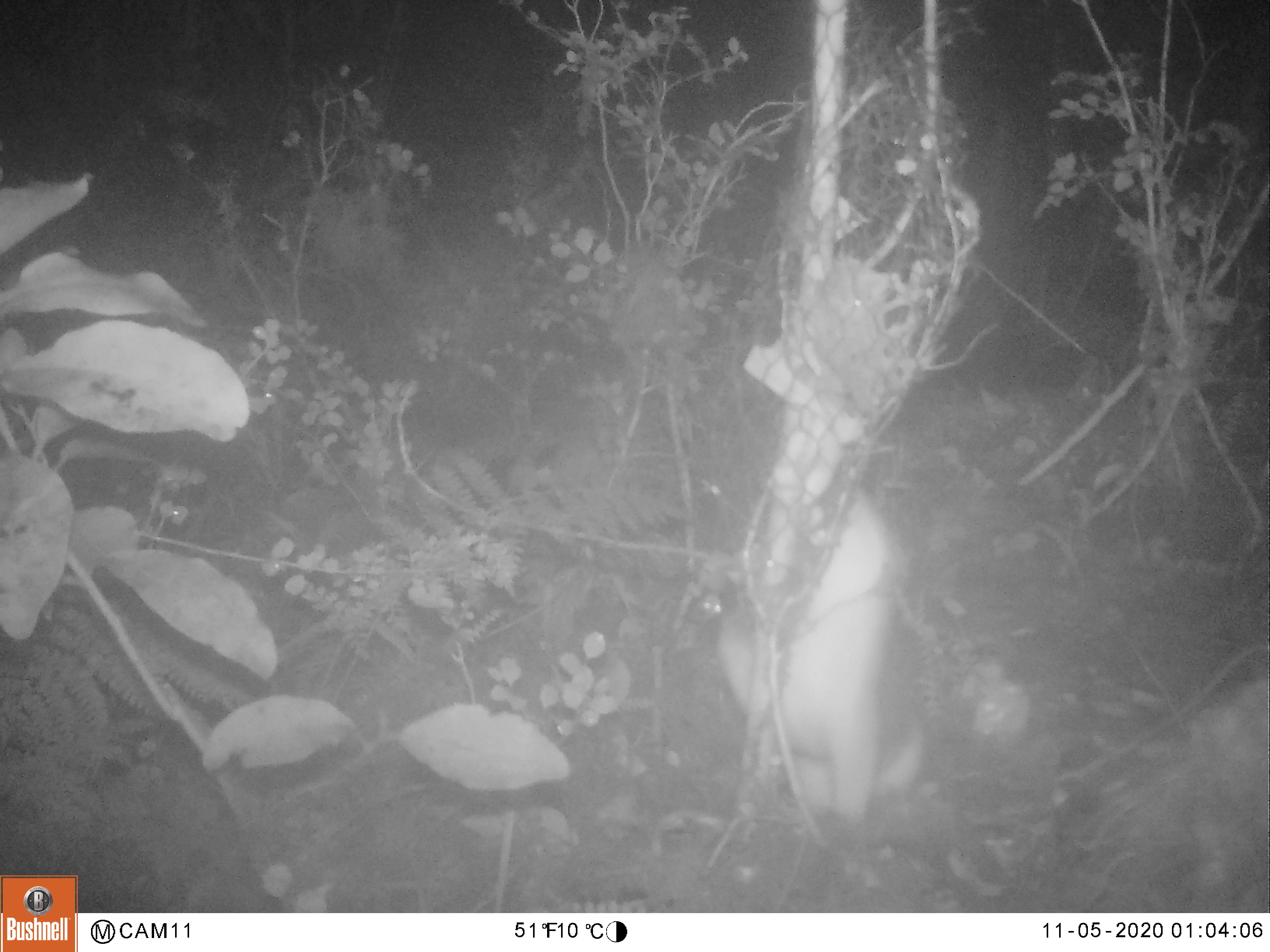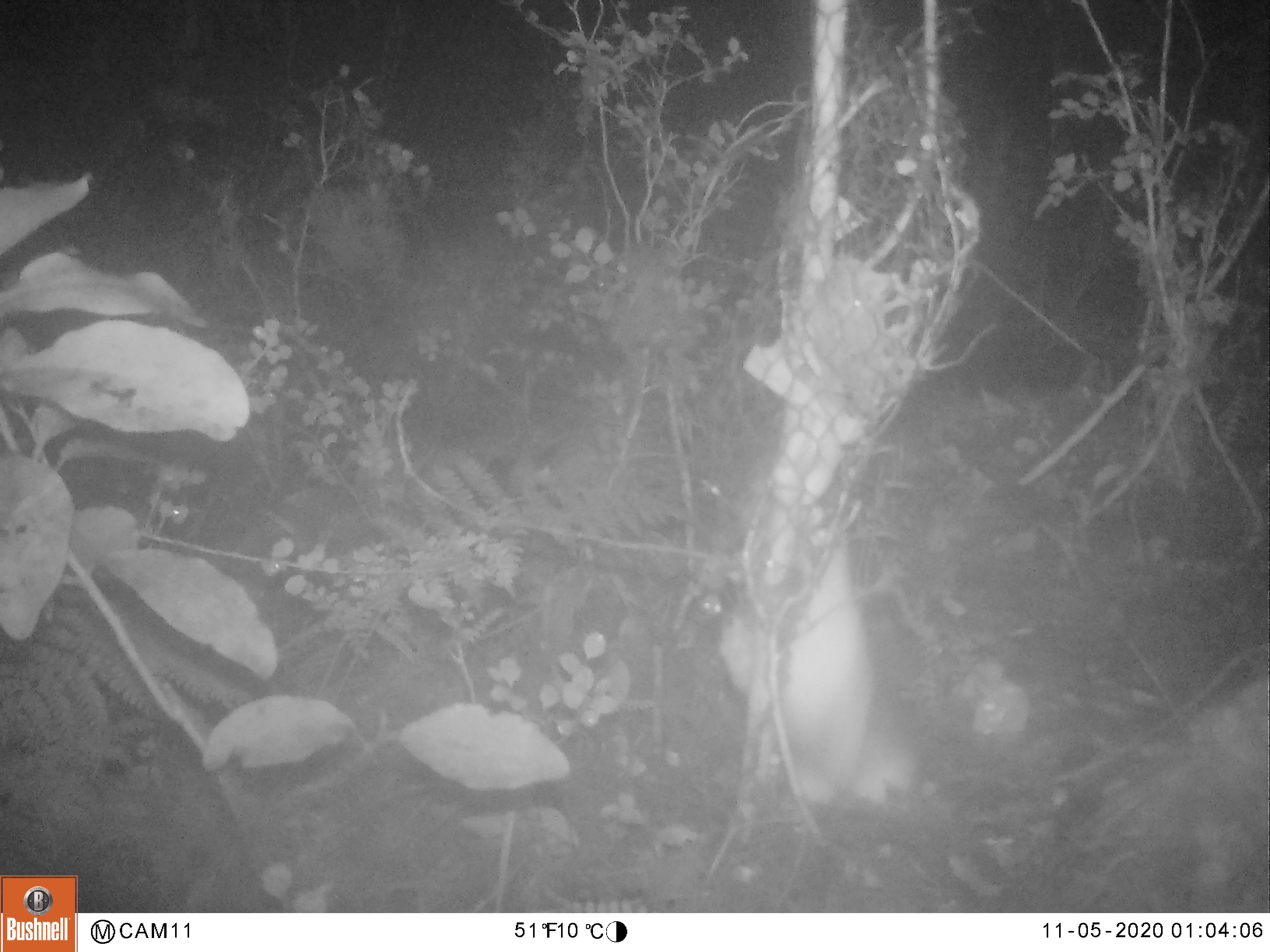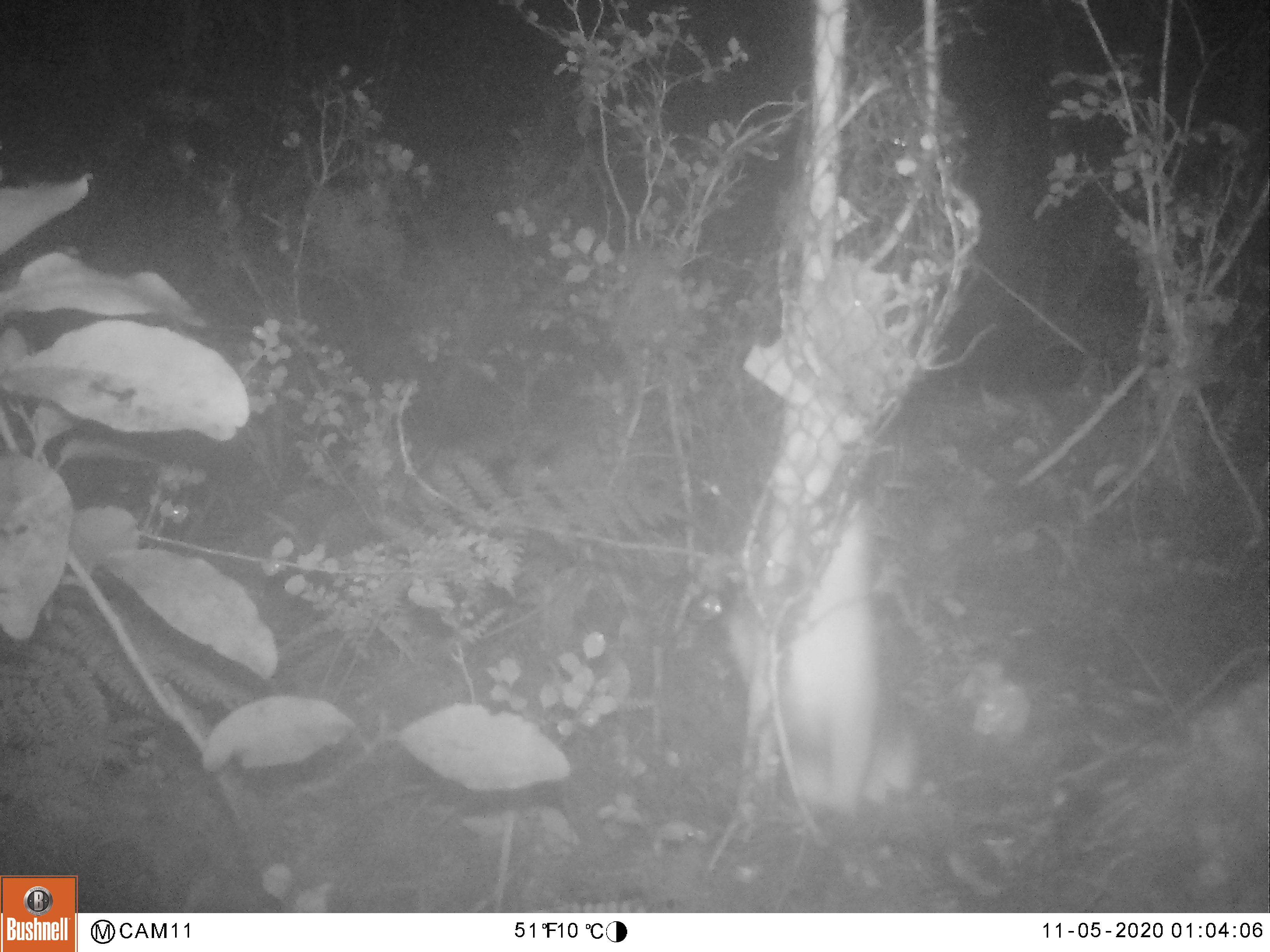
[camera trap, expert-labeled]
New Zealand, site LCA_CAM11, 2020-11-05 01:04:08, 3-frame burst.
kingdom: Animalia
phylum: Chordata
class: Mammalia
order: Carnivora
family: Mustelidae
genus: Mustela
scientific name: Mustela erminea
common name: stoat